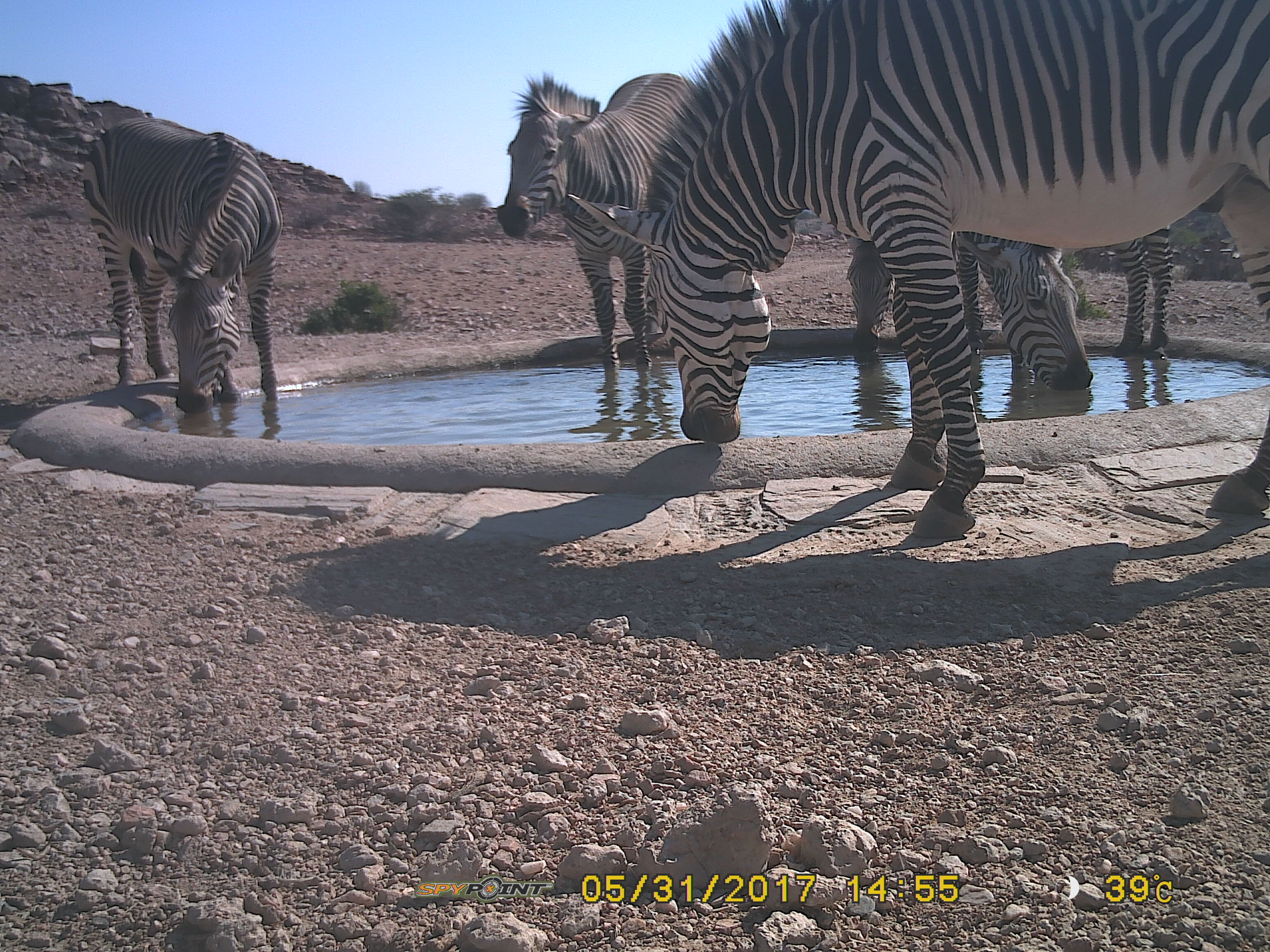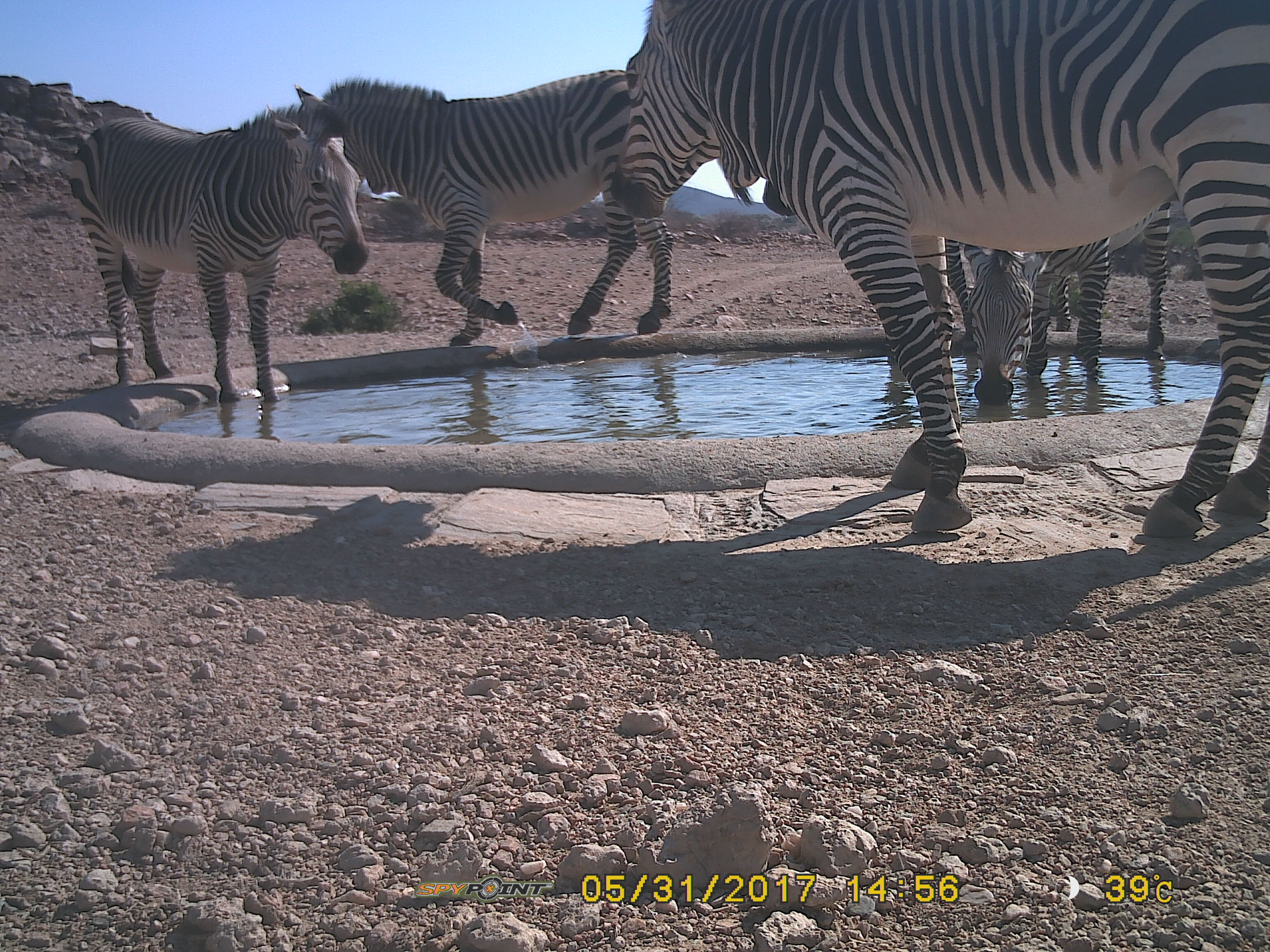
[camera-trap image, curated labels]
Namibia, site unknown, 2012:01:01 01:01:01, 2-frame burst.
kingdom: Animalia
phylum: Chordata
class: Mammalia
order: Perissodactyla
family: Equidae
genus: Equus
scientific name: Equus zebra hartmannae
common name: hartmann's mountain zebra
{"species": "Equus zebra hartmannae (hartmann's mountain zebra)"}